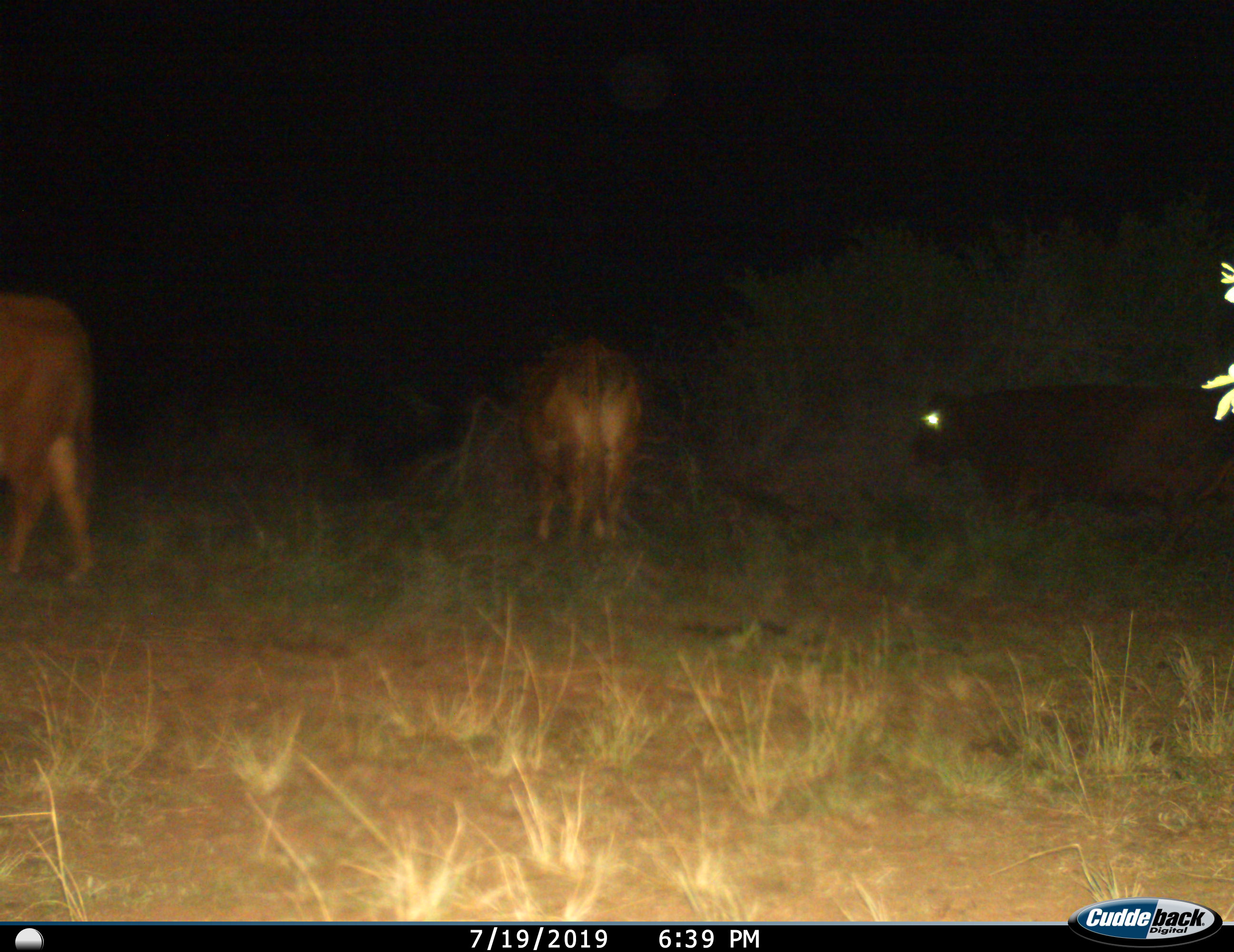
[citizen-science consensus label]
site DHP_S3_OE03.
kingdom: Animalia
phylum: Chordata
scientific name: Vertebrata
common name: domestic animal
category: domesticanimal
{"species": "domesticanimal (domestic animal) (Vertebrata)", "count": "3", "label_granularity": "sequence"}